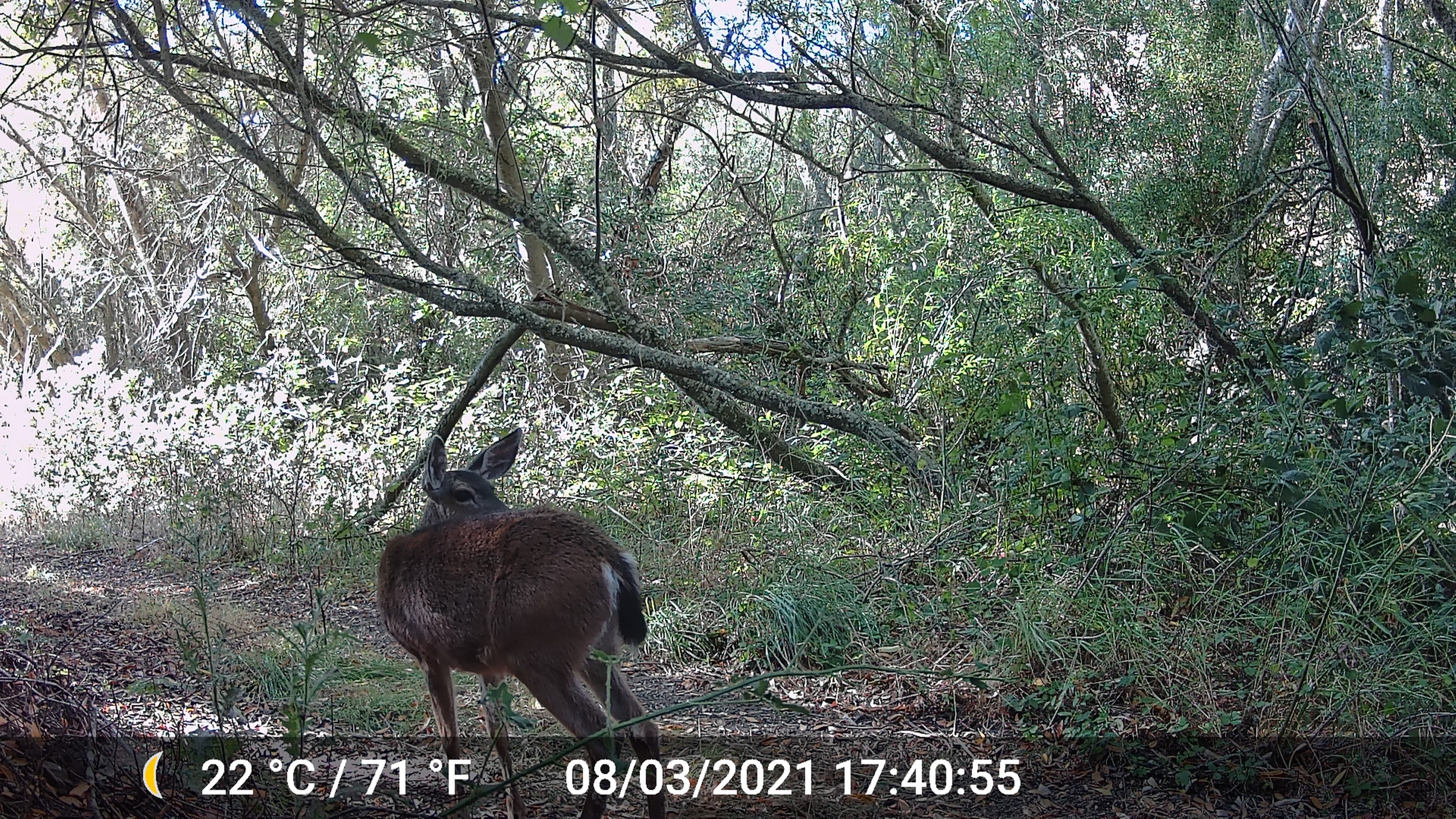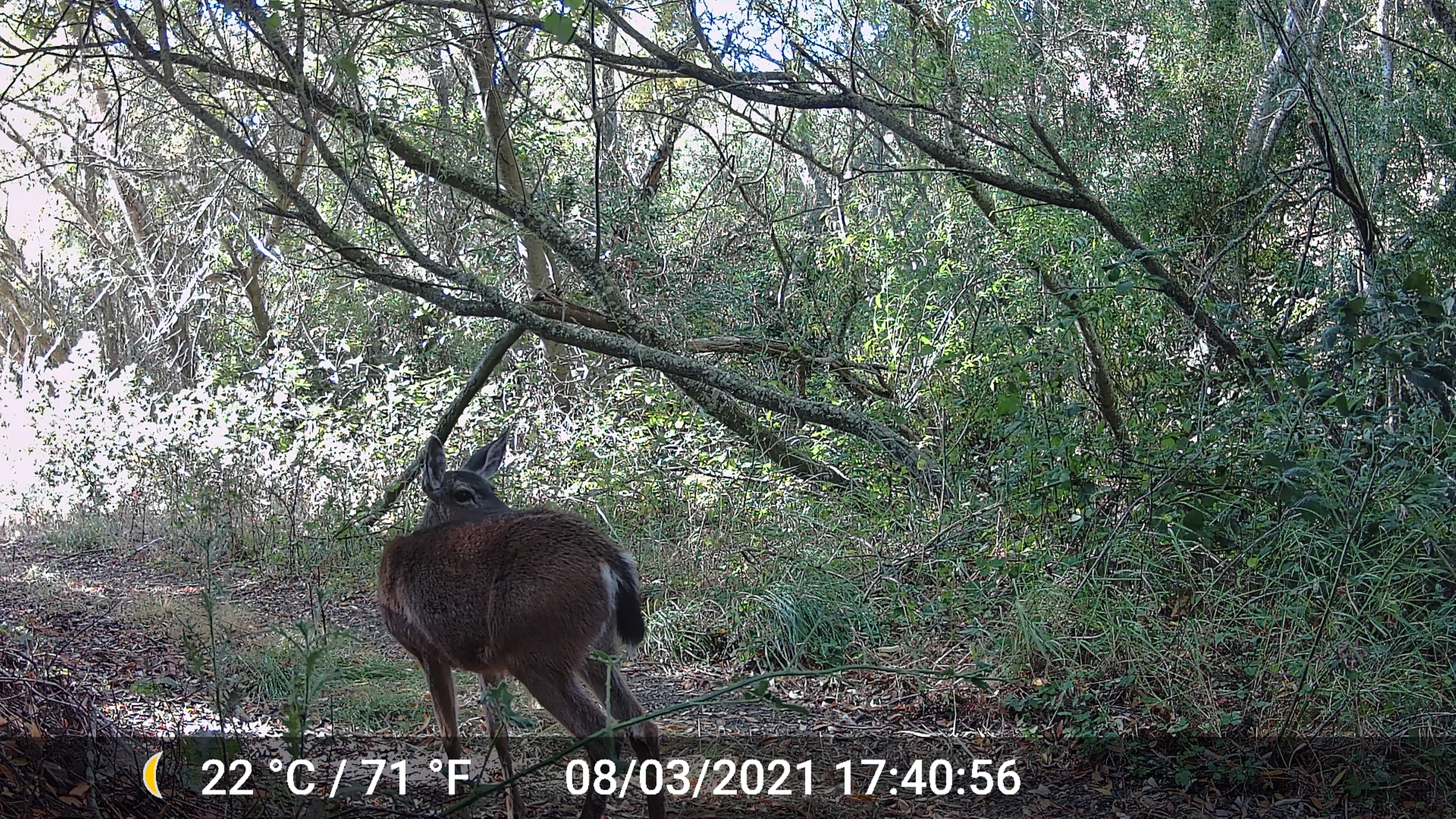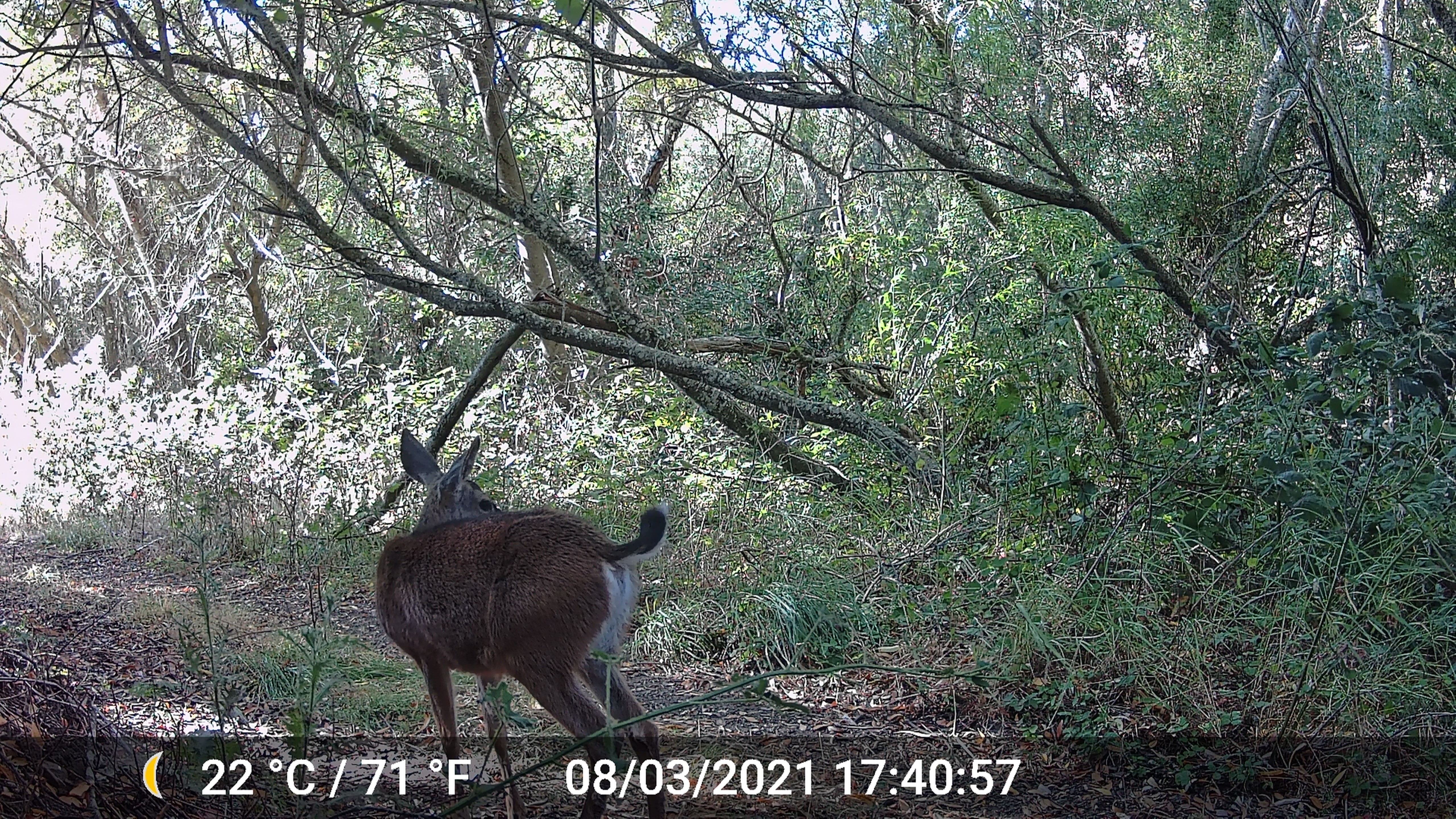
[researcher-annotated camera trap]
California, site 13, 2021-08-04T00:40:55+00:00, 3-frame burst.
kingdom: Animalia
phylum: Chordata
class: Mammalia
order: Artiodactyla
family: Cervidae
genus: Odocoileus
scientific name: Odocoileus hemionus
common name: mule deer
Mule deer (Odocoileus hemionus).